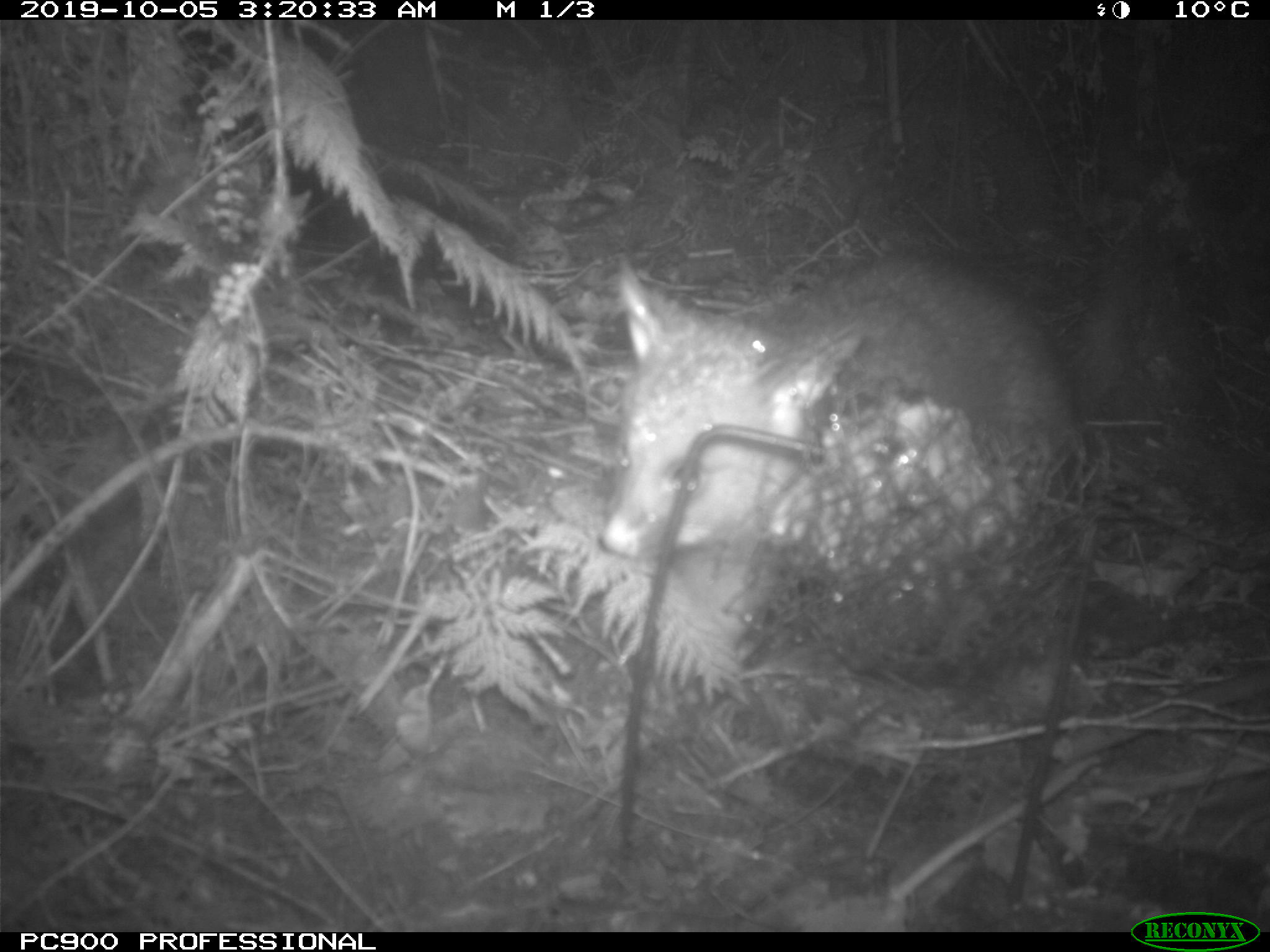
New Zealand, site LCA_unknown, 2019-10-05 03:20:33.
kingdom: Animalia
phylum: Chordata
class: Mammalia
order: Diprotodontia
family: Phalangeridae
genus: Trichosurus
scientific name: Trichosurus vulpecula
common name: common brushtail possum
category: possum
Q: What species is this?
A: Possum (common brushtail possum) (Trichosurus vulpecula).